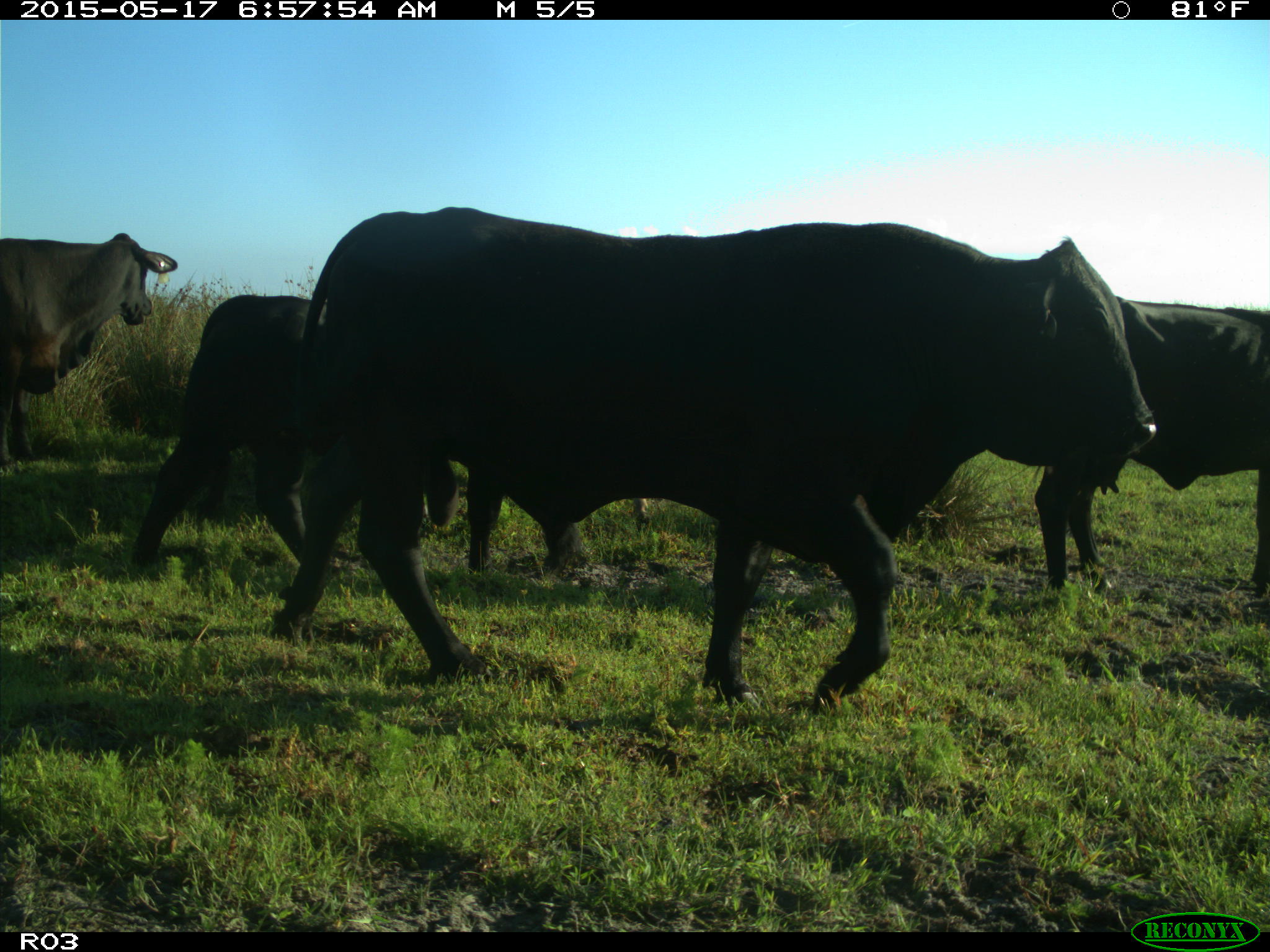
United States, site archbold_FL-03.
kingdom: Animalia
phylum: Chordata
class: Mammalia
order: Artiodactyla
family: Bovidae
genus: Bos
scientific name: Bos taurus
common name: domestic cow